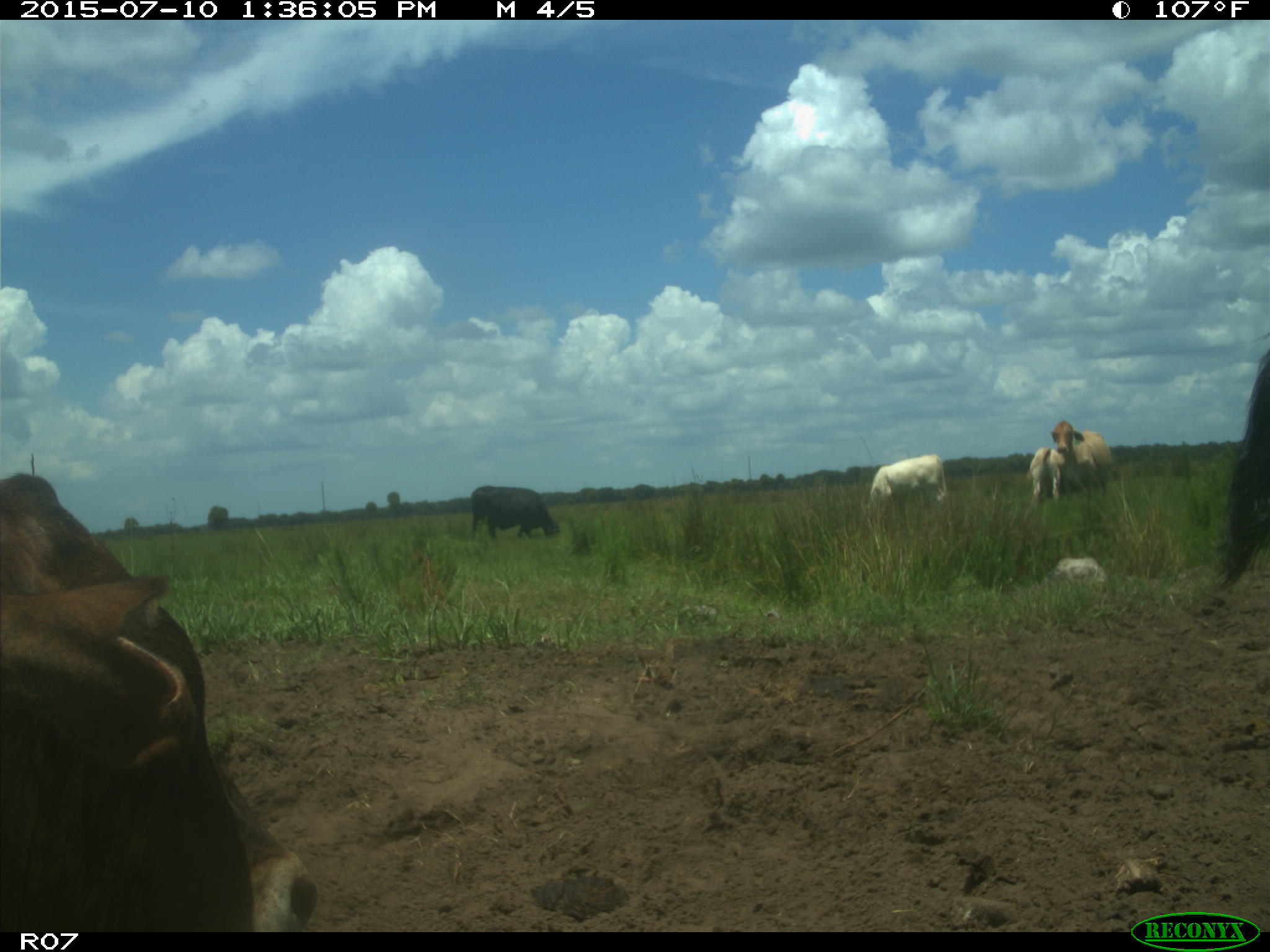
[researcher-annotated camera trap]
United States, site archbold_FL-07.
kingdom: Animalia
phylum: Chordata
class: Mammalia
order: Artiodactyla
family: Bovidae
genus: Bos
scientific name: Bos taurus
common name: domestic cow